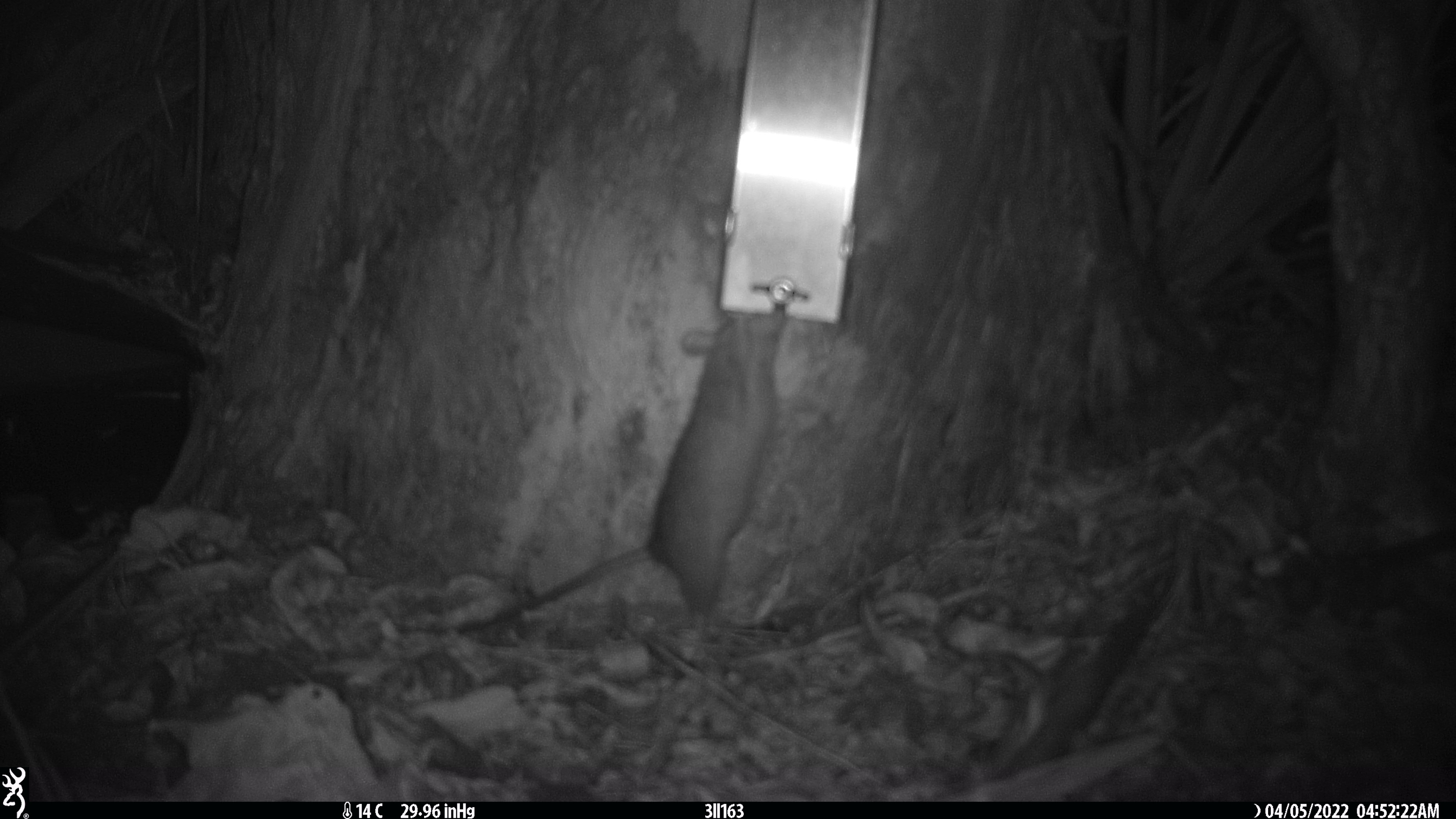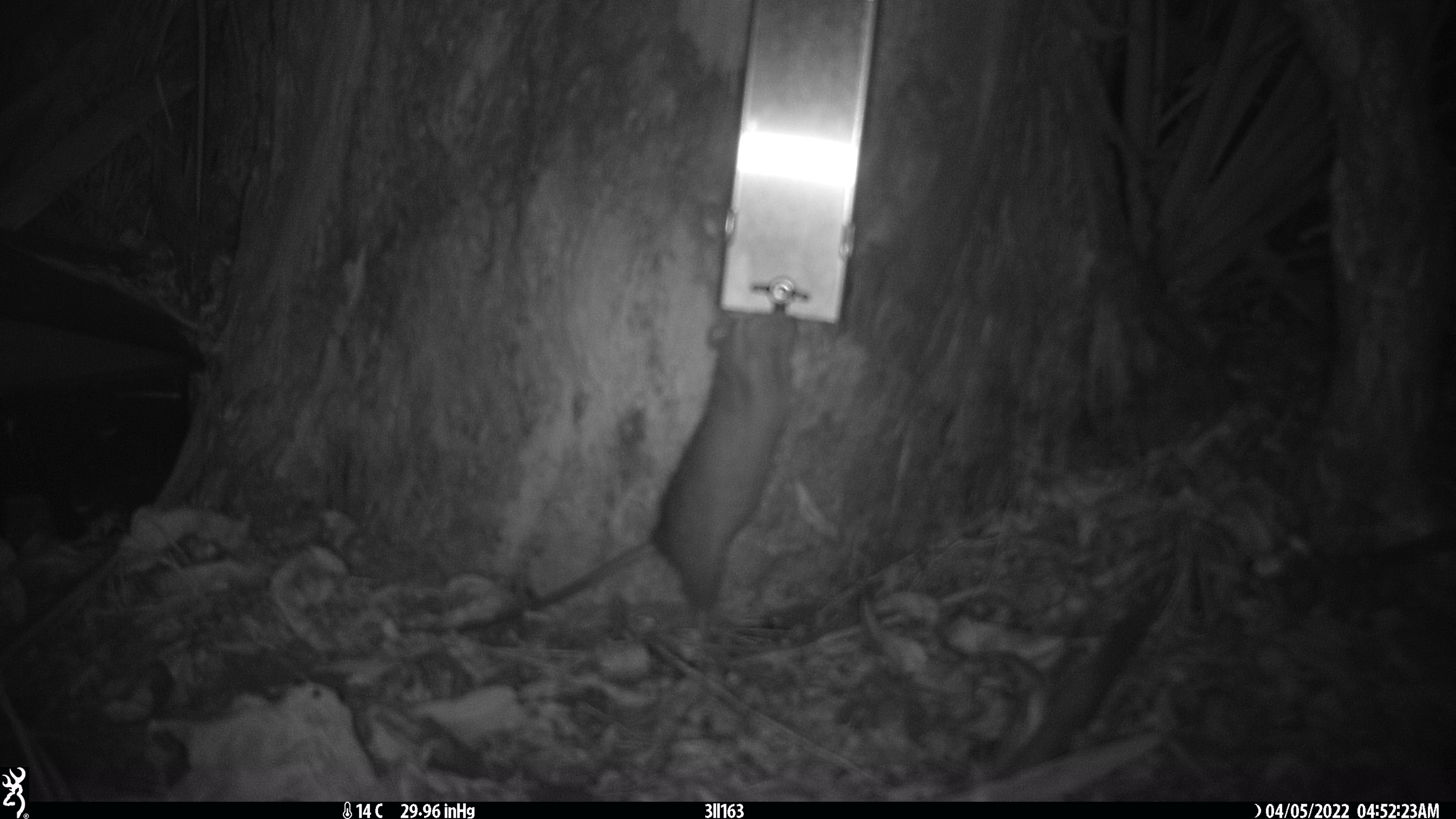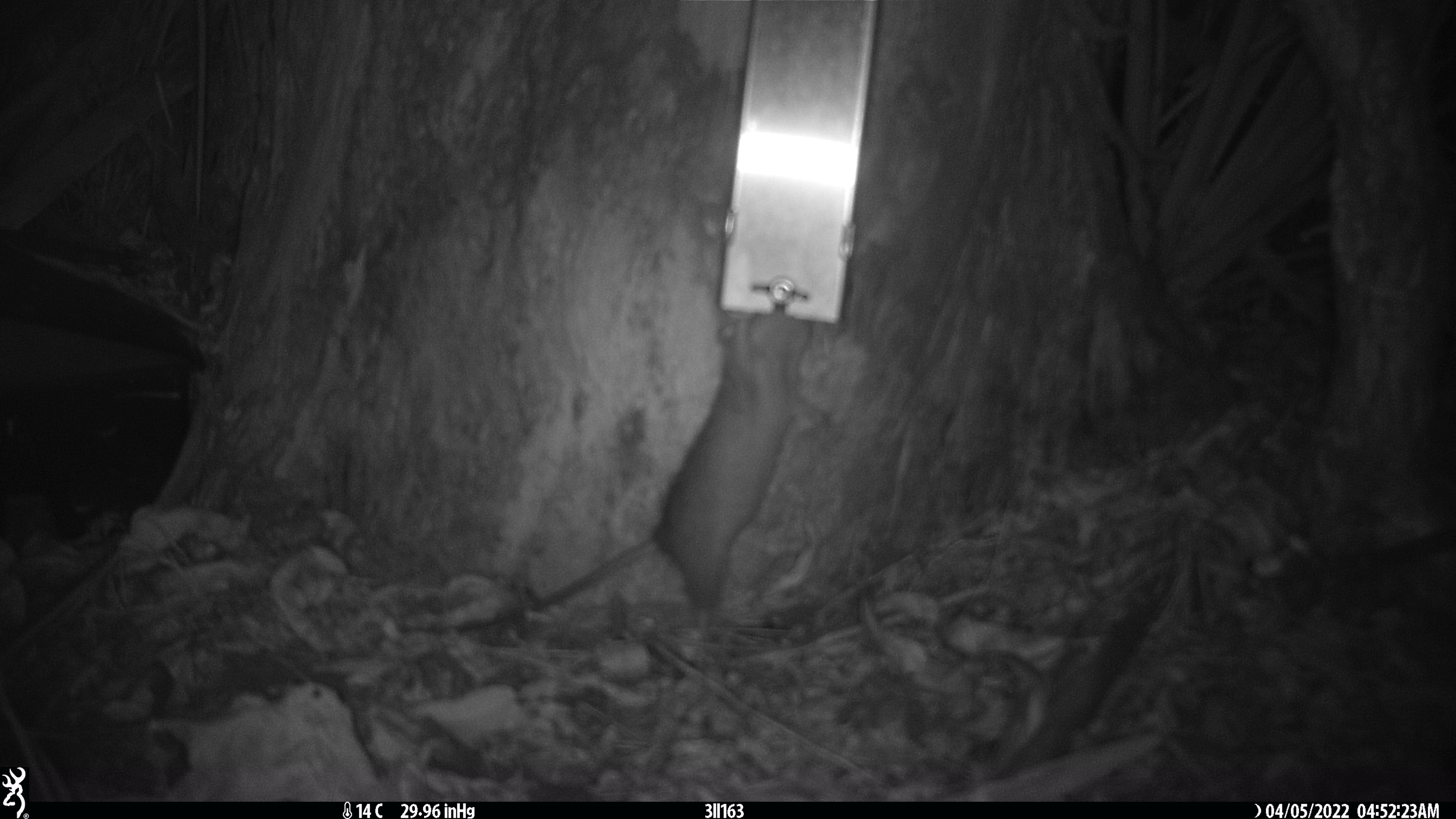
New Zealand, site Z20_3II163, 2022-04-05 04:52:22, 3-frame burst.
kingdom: Animalia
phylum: Chordata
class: Mammalia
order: Rodentia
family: Muridae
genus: Rattus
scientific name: Rattus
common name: rat